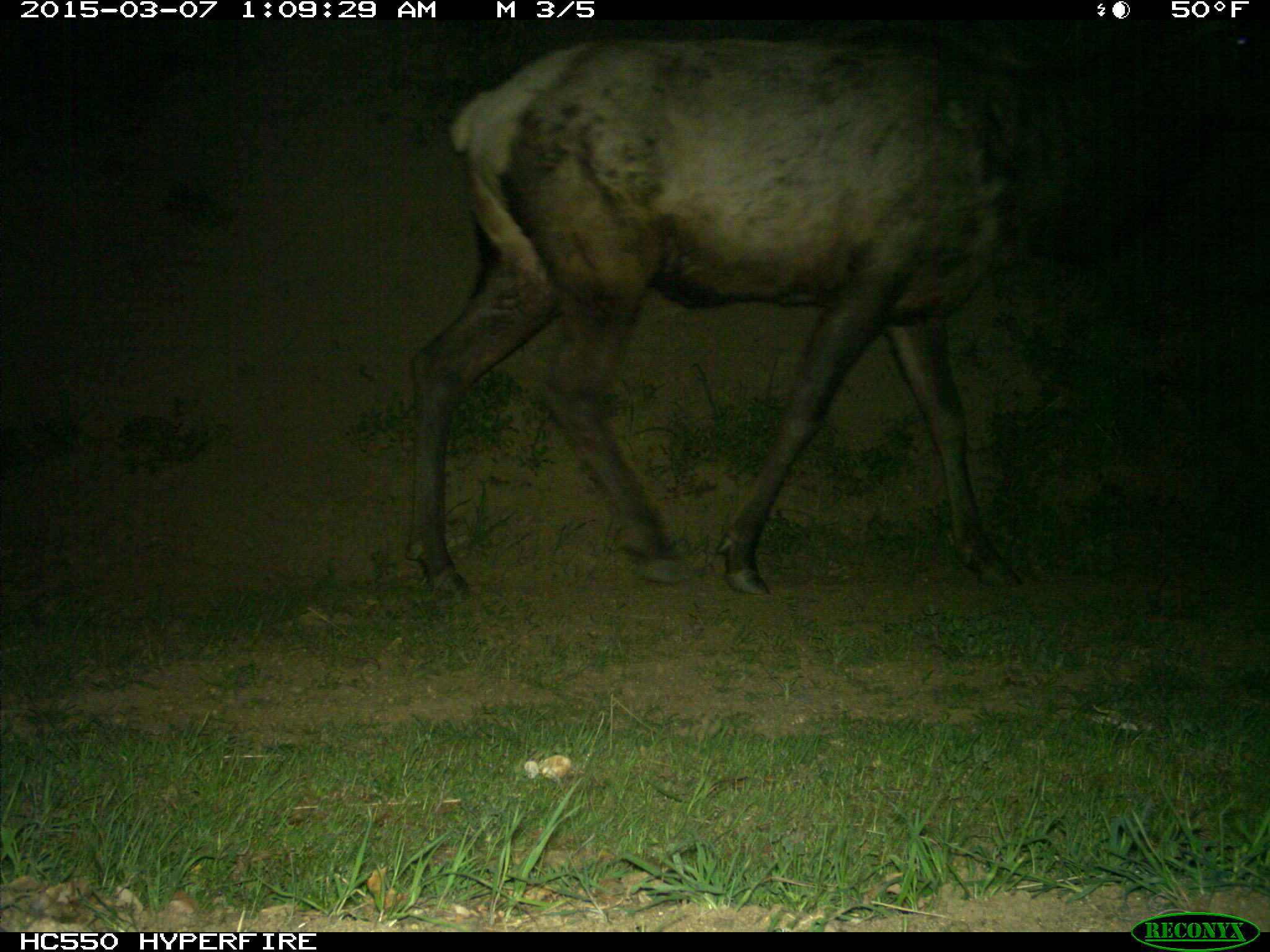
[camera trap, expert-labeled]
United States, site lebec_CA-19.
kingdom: Animalia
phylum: Chordata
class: Mammalia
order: Artiodactyla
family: Cervidae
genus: Cervus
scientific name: Cervus canadensis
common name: elk